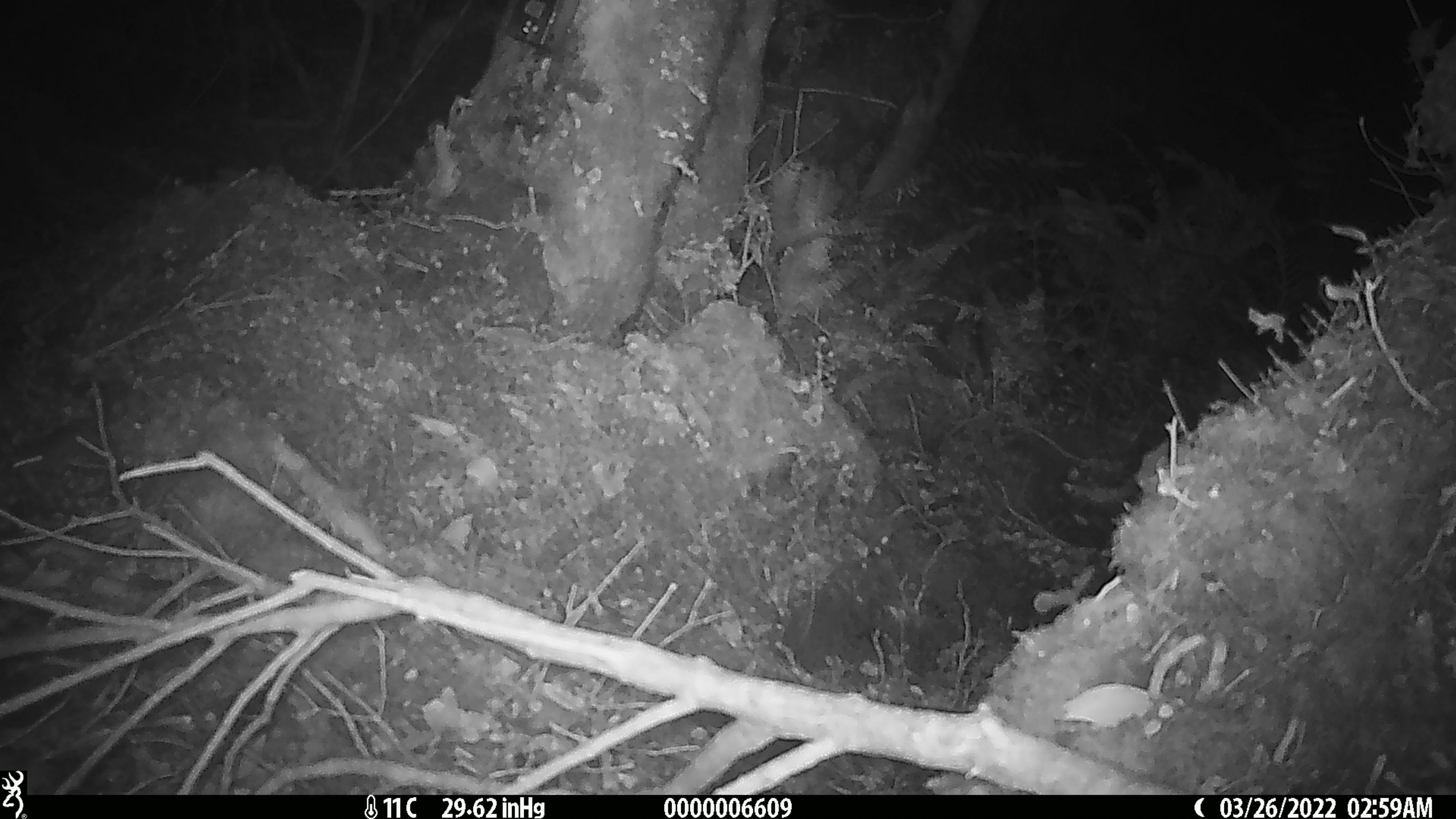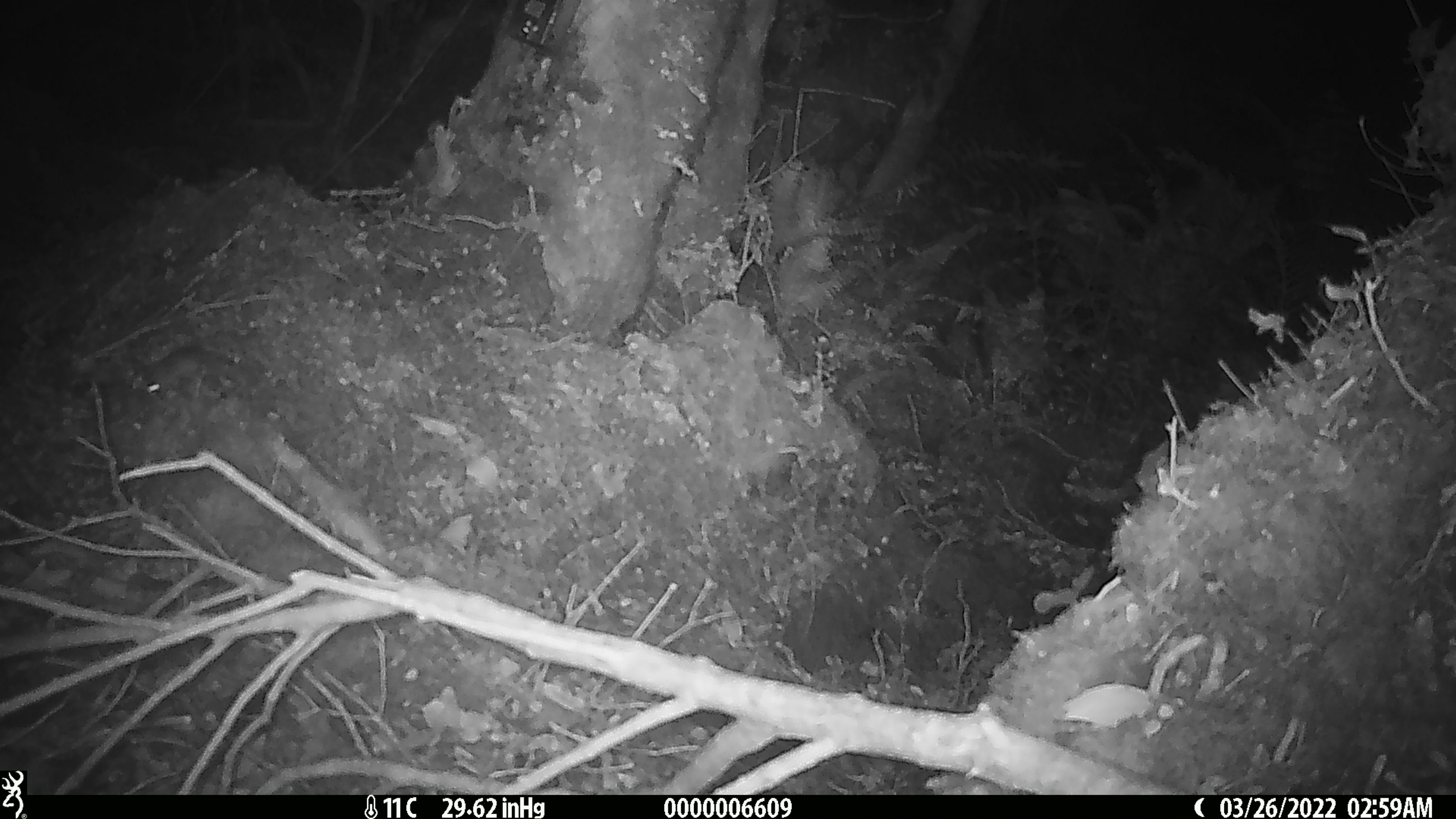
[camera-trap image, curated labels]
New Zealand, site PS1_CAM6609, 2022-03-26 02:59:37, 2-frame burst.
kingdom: Animalia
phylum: Chordata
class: Mammalia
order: Rodentia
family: Muridae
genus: Mus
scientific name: Mus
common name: mouse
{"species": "mouse (Mus)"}